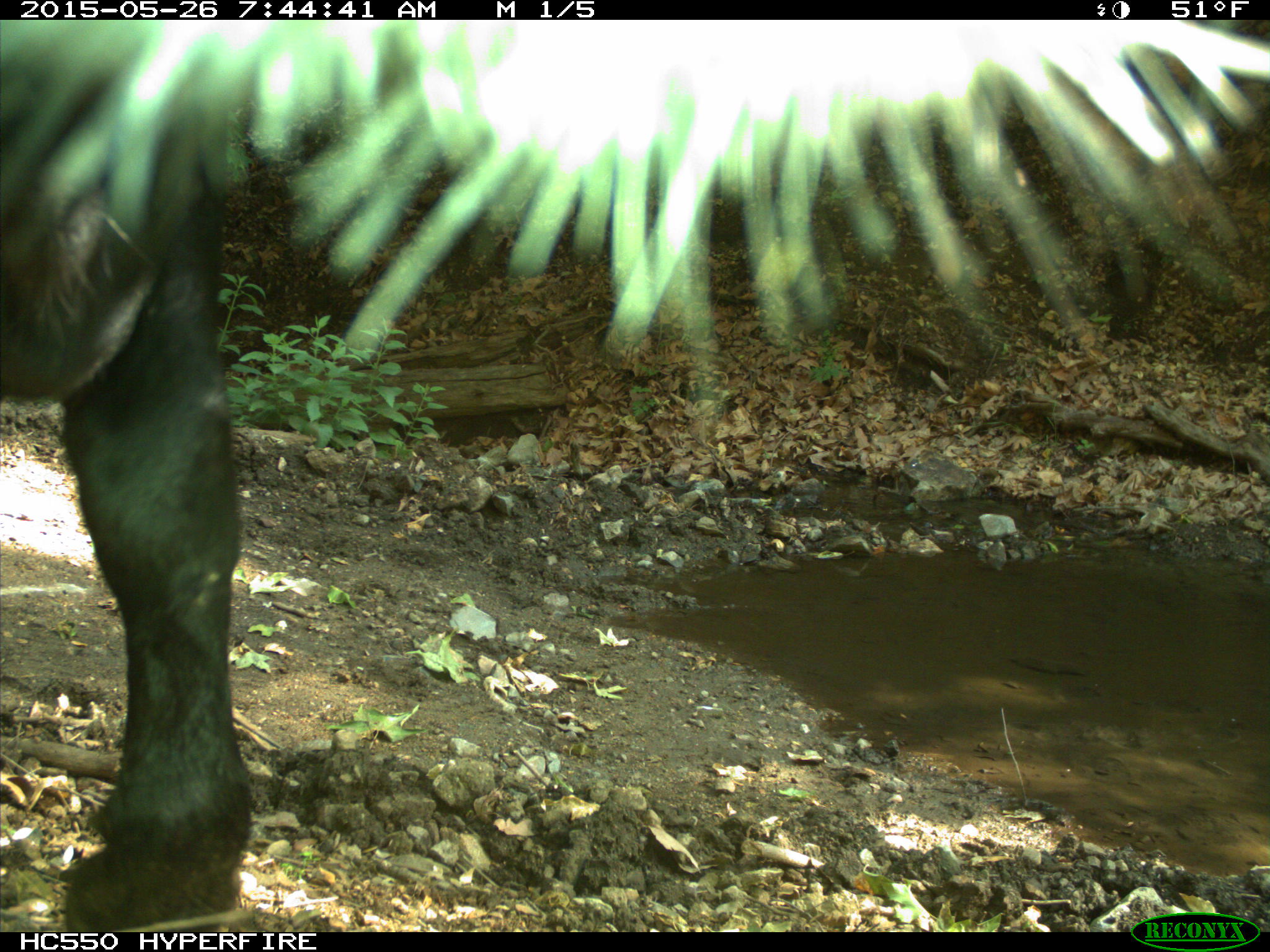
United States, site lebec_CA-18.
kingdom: Animalia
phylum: Chordata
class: Mammalia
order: Artiodactyla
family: Bovidae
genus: Bos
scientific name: Bos taurus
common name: domestic cow